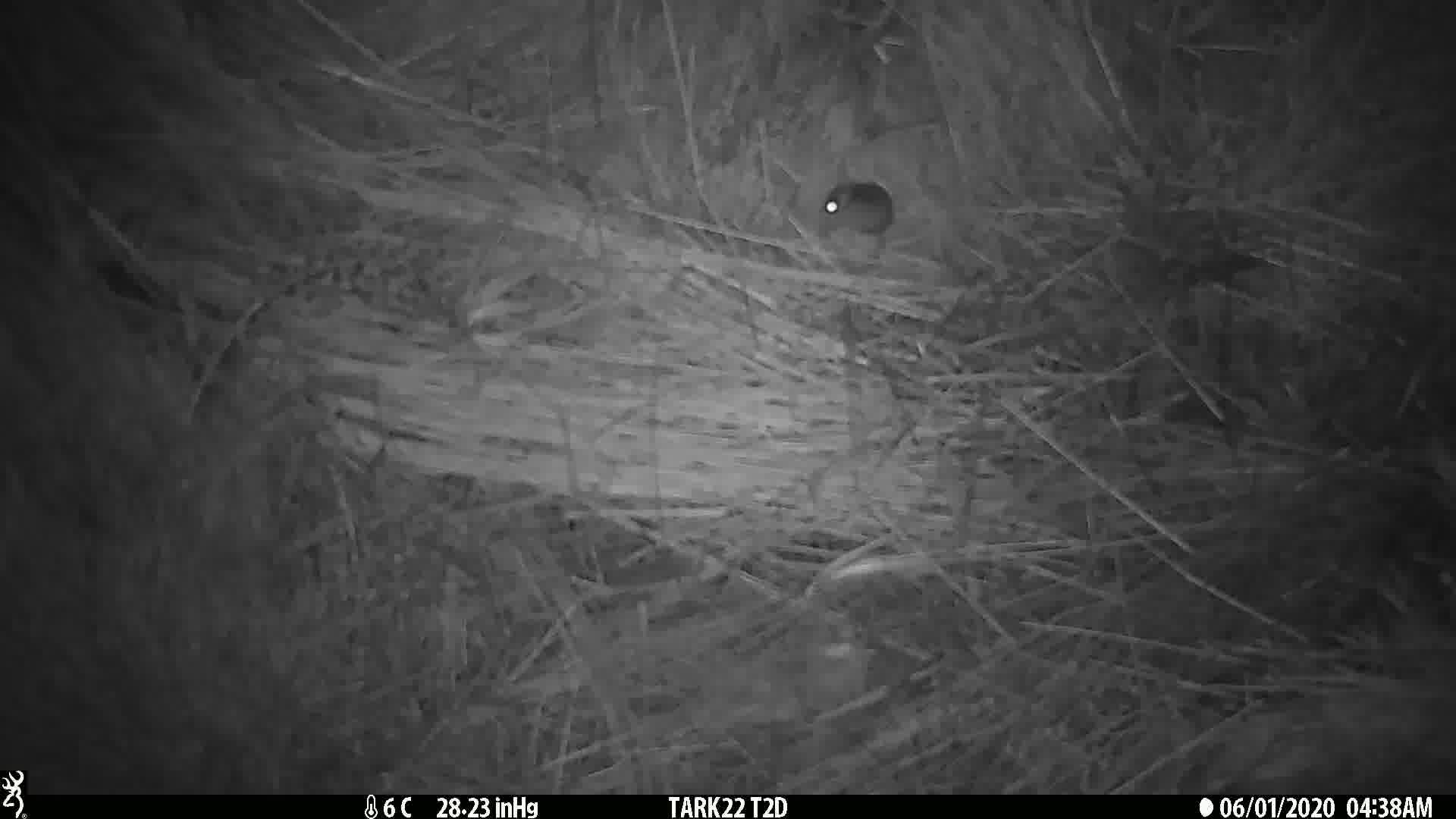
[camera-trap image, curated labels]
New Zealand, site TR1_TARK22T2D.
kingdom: Animalia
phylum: Chordata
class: Mammalia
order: Rodentia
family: Muridae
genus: Mus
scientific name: Mus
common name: mouse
Mouse (Mus).